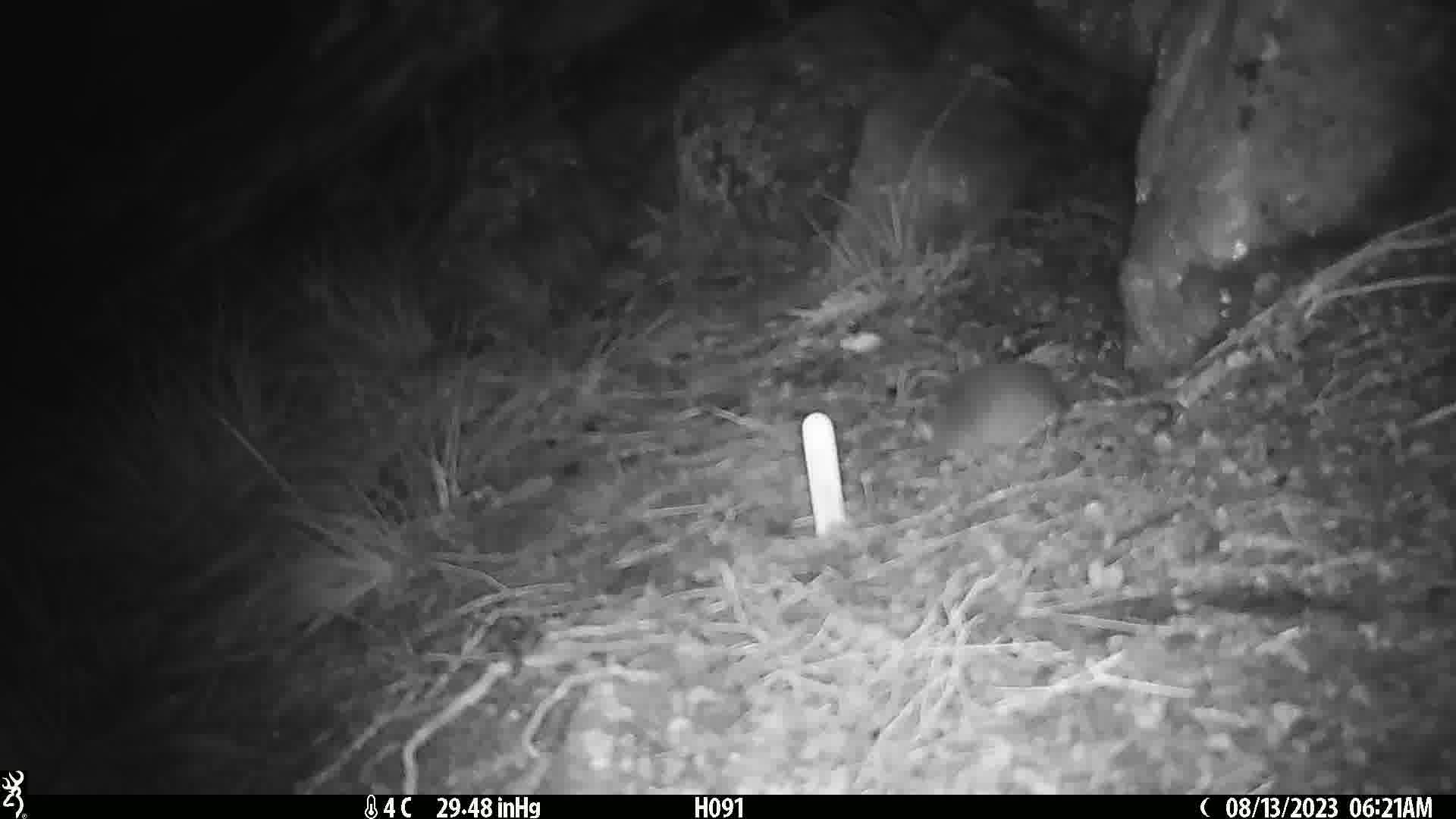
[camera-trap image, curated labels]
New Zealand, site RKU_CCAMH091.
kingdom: Animalia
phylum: Chordata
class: Mammalia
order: Rodentia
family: Muridae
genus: Rattus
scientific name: Rattus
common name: rat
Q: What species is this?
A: Rat (Rattus).